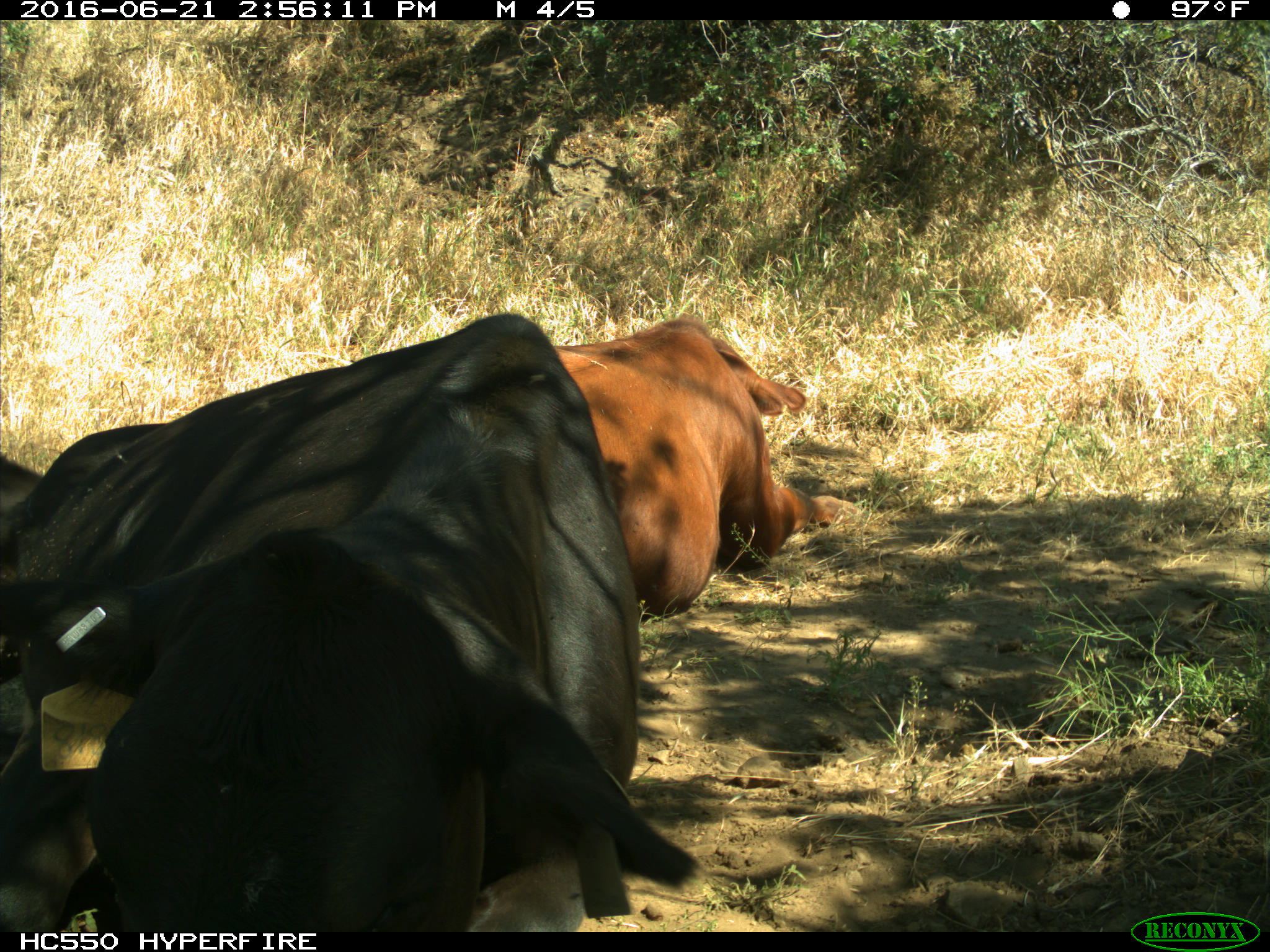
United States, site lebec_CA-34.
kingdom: Animalia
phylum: Chordata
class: Mammalia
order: Artiodactyla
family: Bovidae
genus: Bos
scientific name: Bos taurus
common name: domestic cow